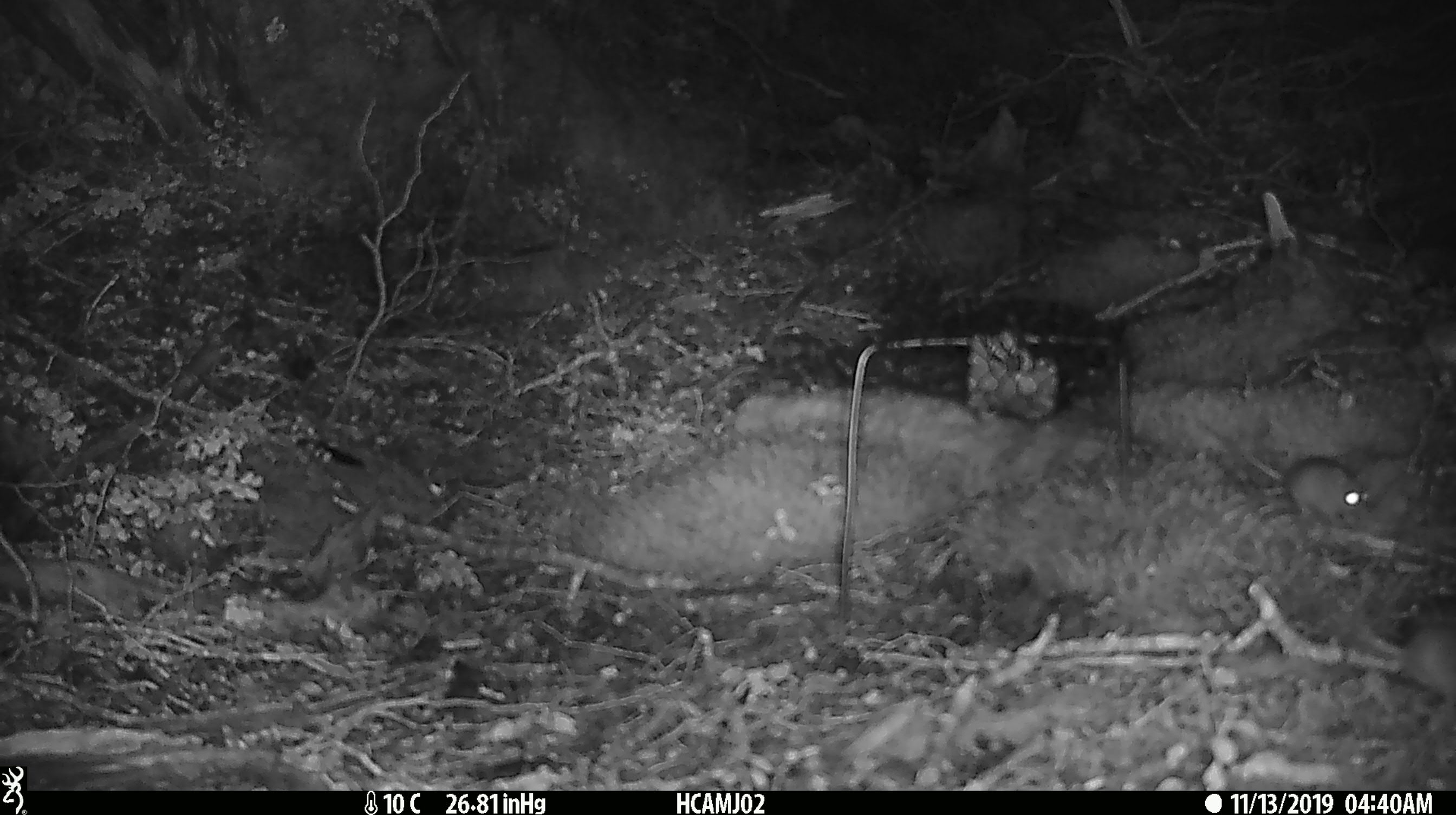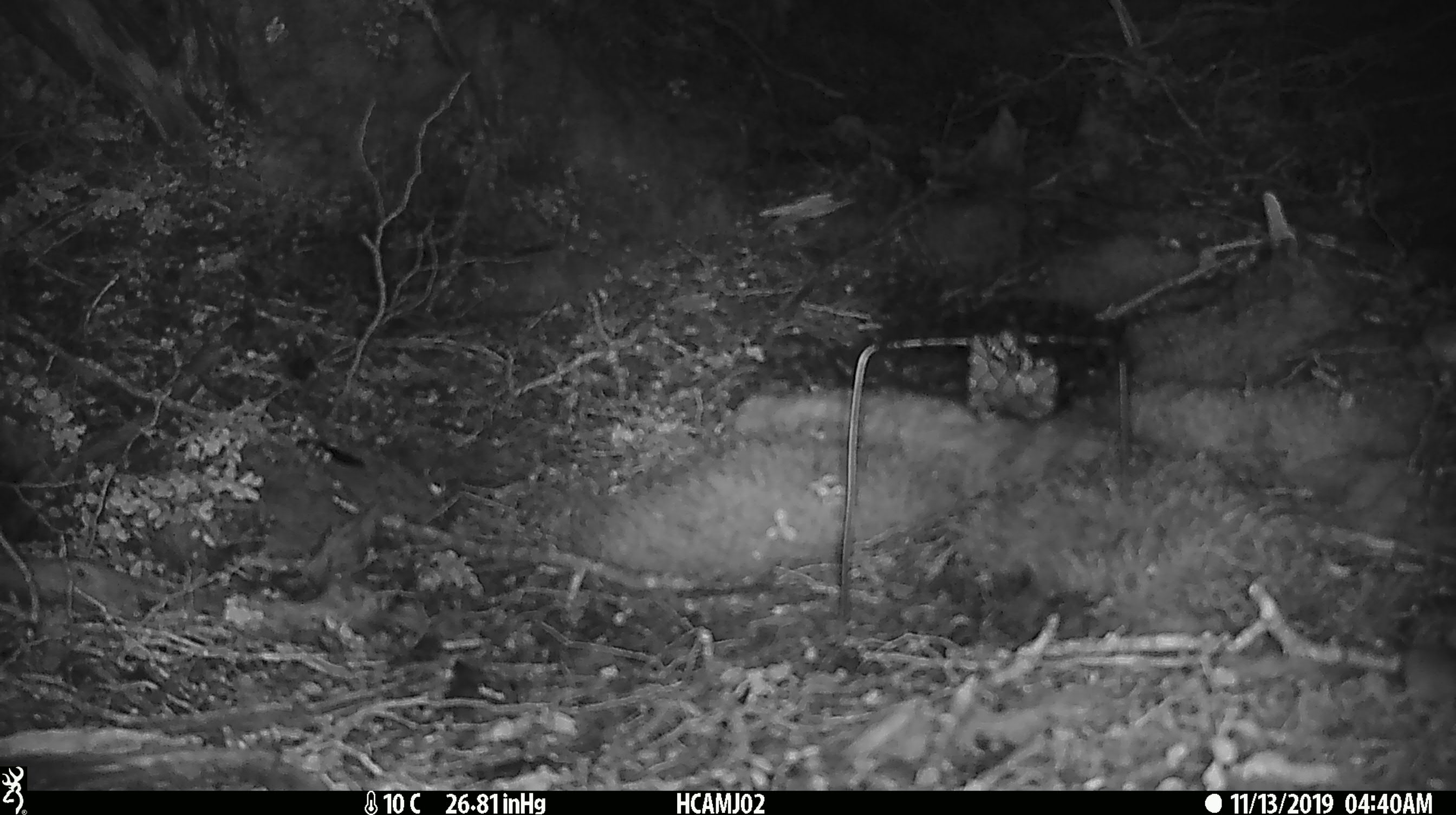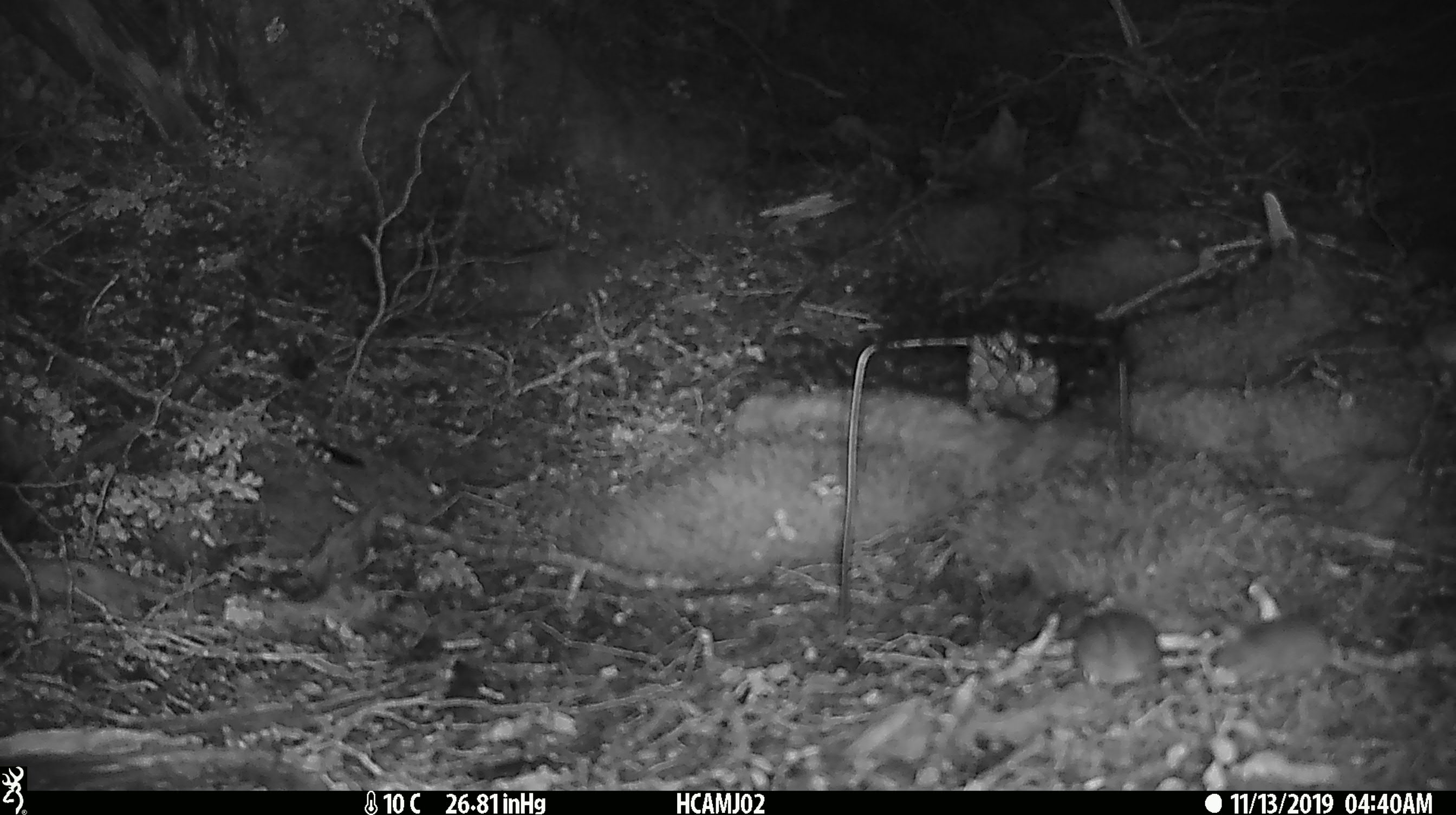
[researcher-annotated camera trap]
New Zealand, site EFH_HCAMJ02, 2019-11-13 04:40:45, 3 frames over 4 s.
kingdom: Animalia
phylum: Chordata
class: Mammalia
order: Rodentia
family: Muridae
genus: Mus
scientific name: Mus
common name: mouse